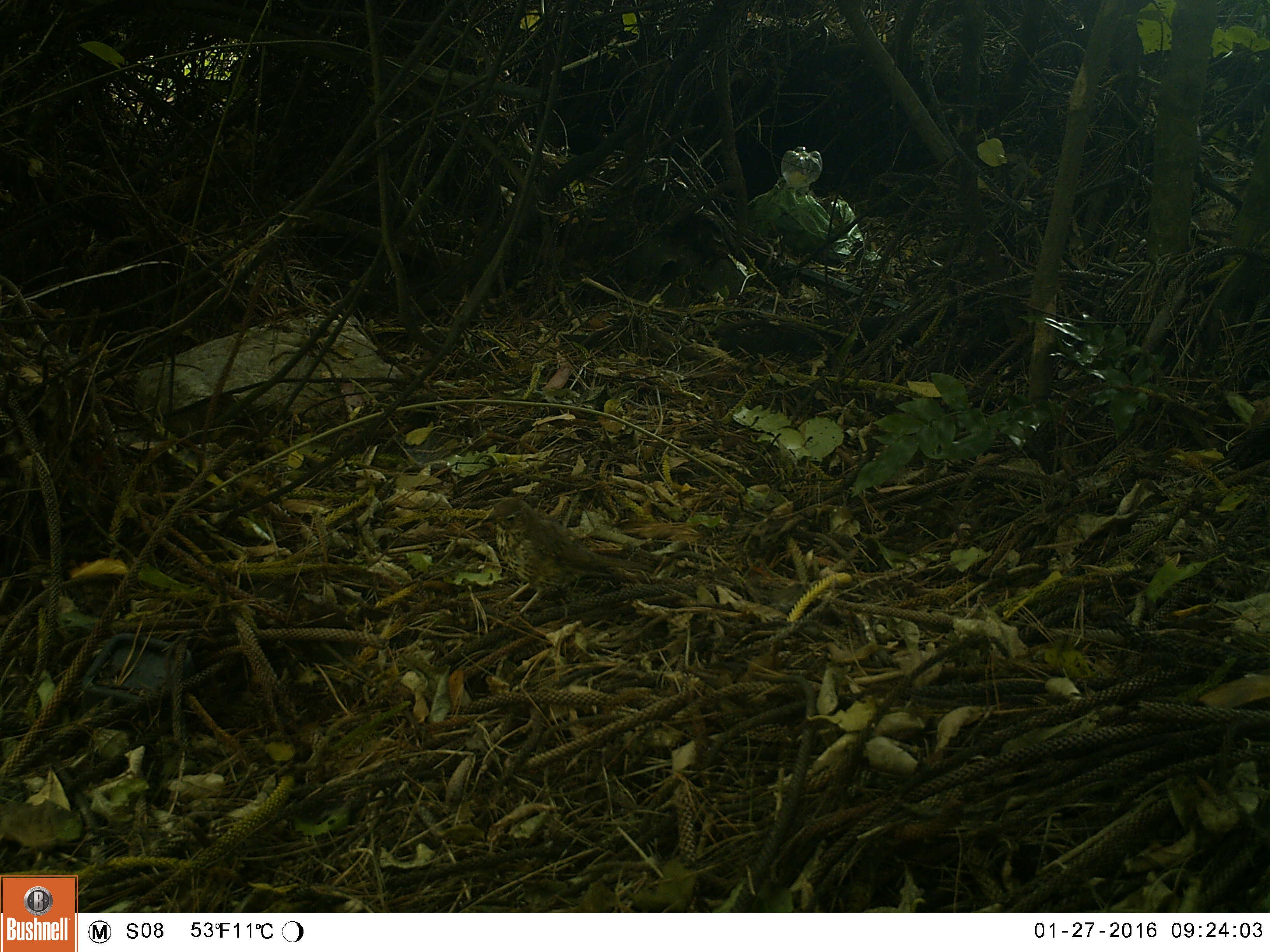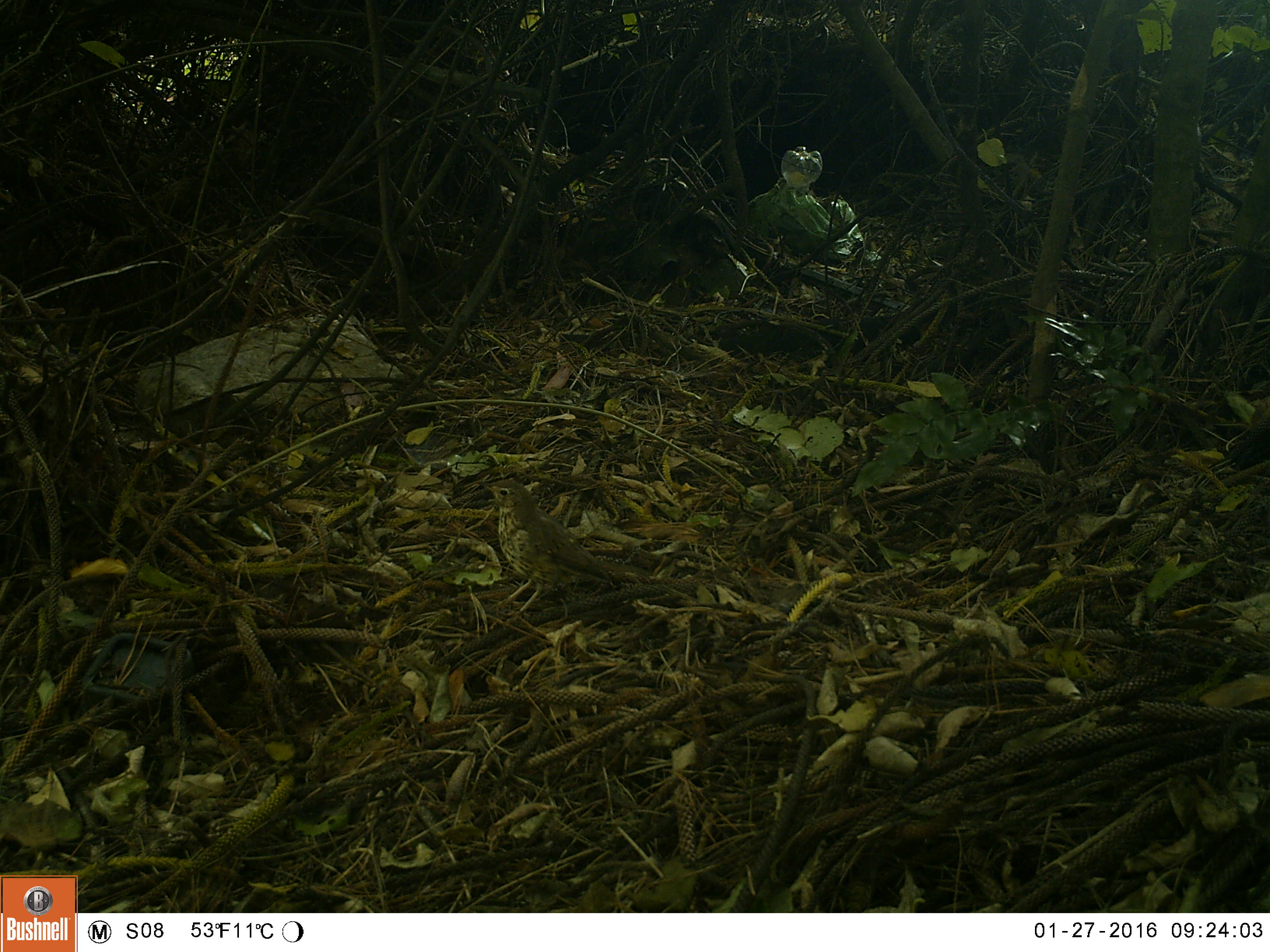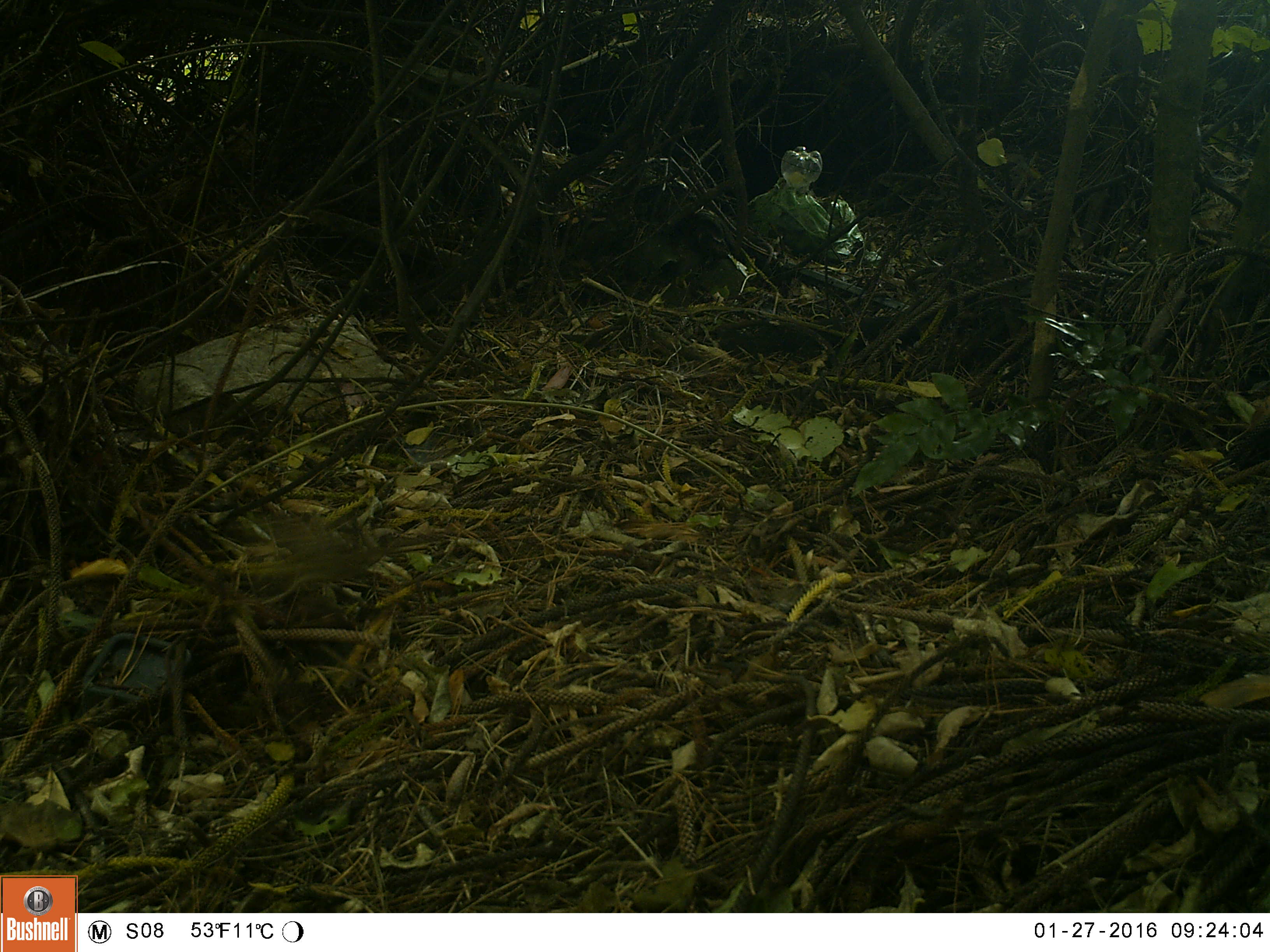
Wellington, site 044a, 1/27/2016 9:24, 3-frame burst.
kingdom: Animalia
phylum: Chordata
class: Aves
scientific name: Aves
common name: bird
Bird (Aves).